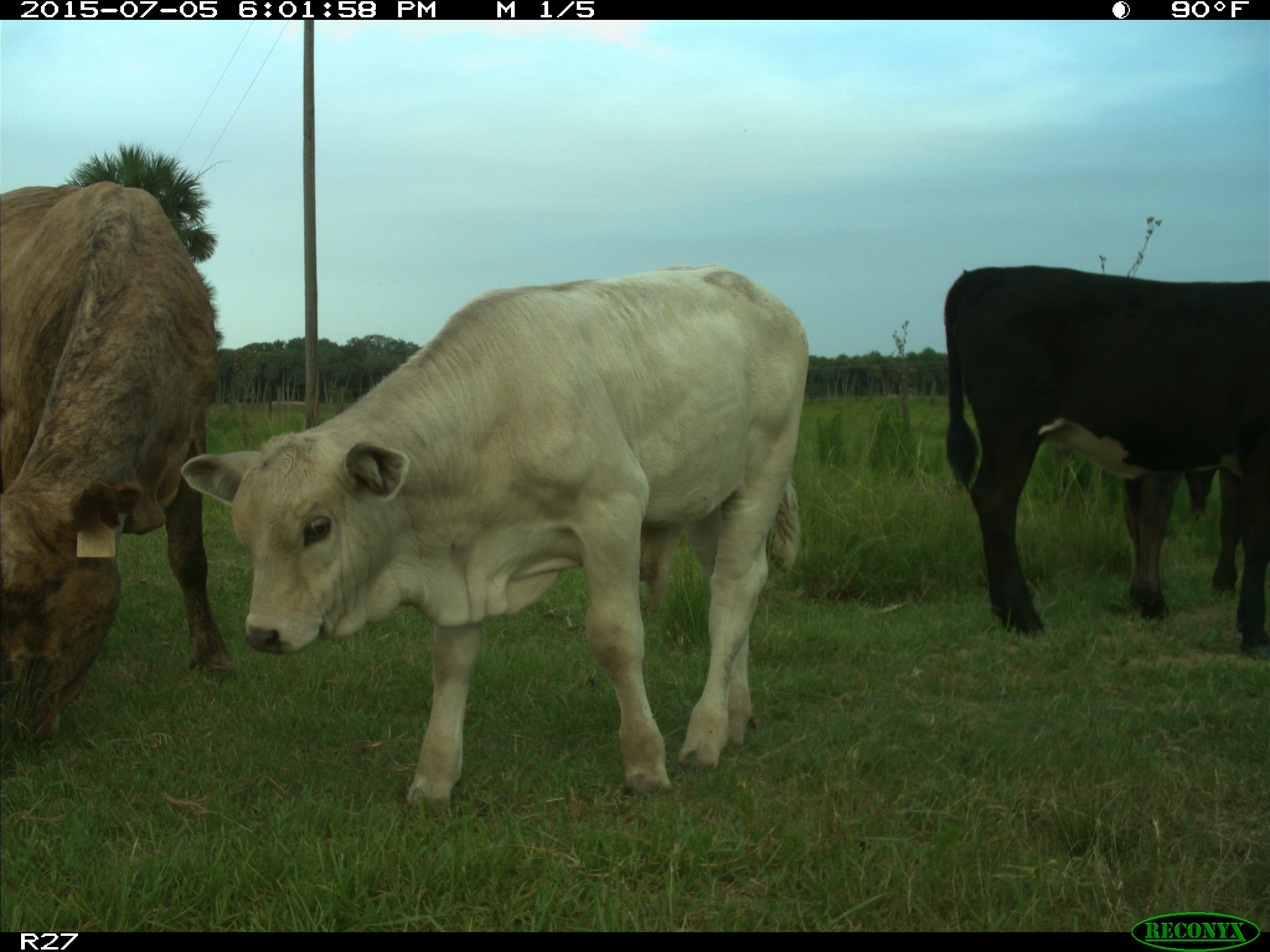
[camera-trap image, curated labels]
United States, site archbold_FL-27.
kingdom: Animalia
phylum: Chordata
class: Mammalia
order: Artiodactyla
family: Bovidae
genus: Bos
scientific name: Bos taurus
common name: domestic cow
Bos taurus (domestic cow).